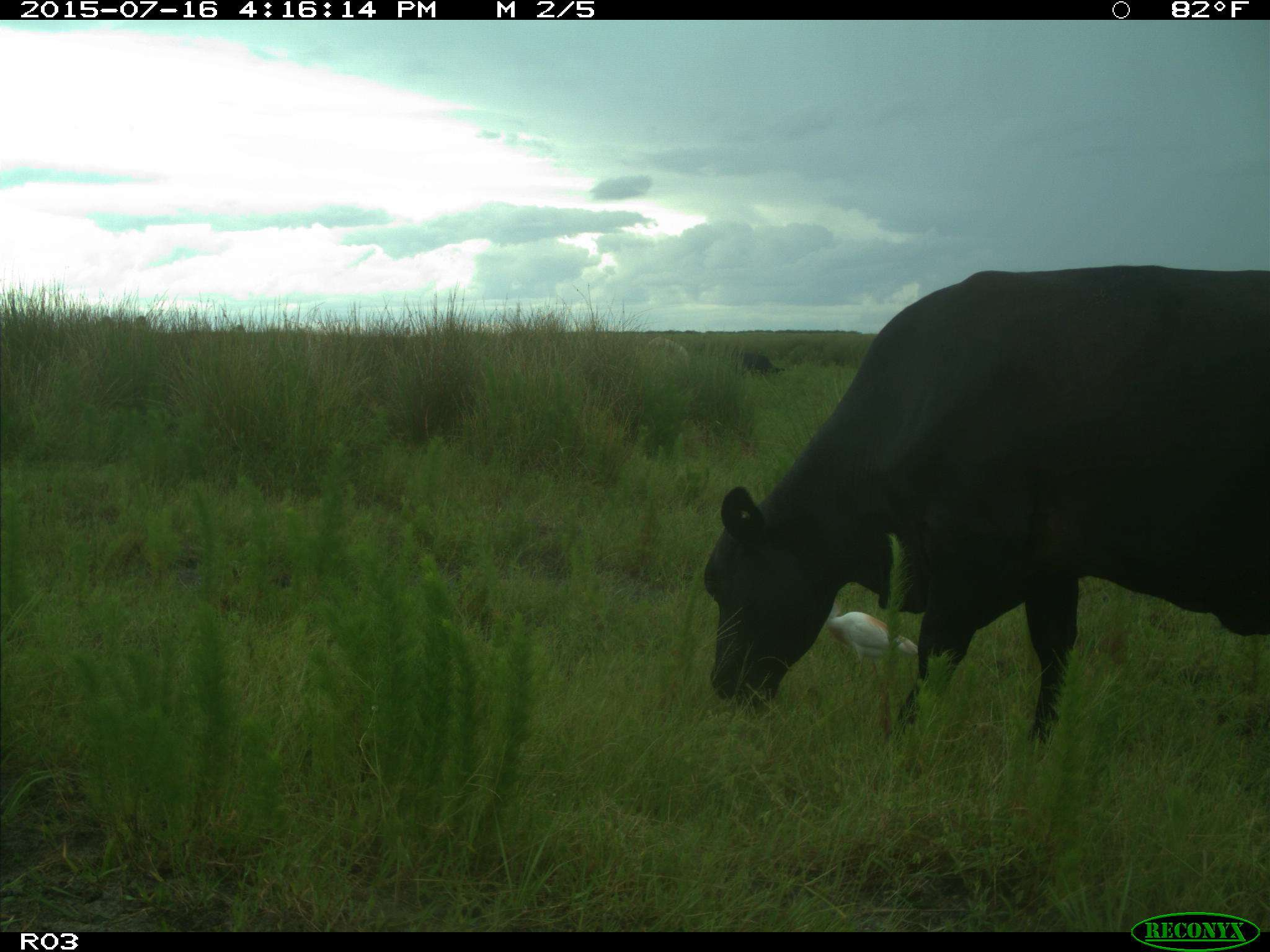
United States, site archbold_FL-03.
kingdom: Animalia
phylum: Chordata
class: Mammalia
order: Artiodactyla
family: Bovidae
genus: Bos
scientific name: Bos taurus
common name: domestic cow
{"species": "Bos taurus (domestic cow)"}